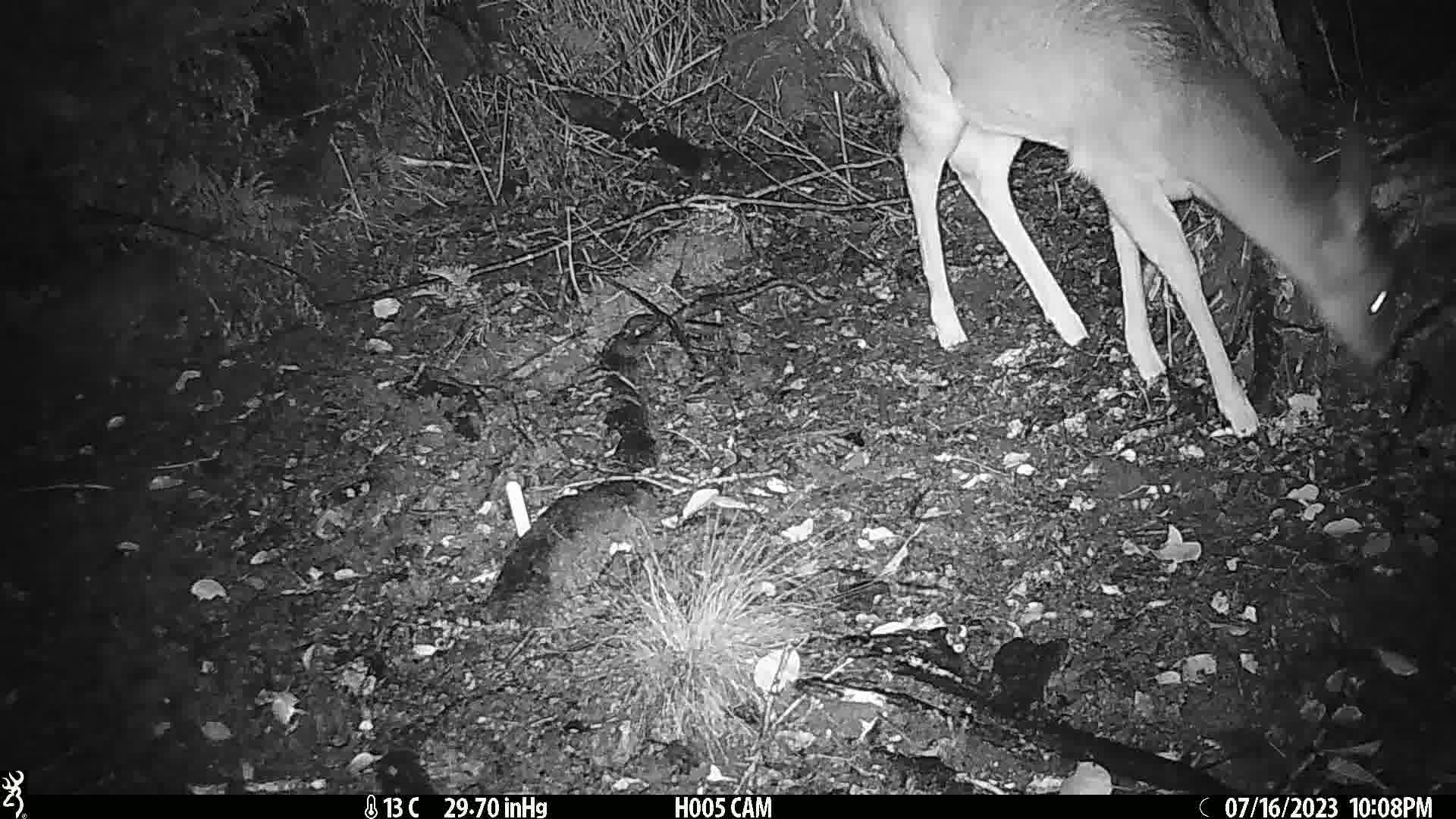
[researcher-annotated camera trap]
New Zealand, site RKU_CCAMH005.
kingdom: Animalia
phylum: Chordata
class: Mammalia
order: Artiodactyla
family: Cervidae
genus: Odocoileus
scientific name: Odocoileus virginianus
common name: white-tailed deer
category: white tailed deer